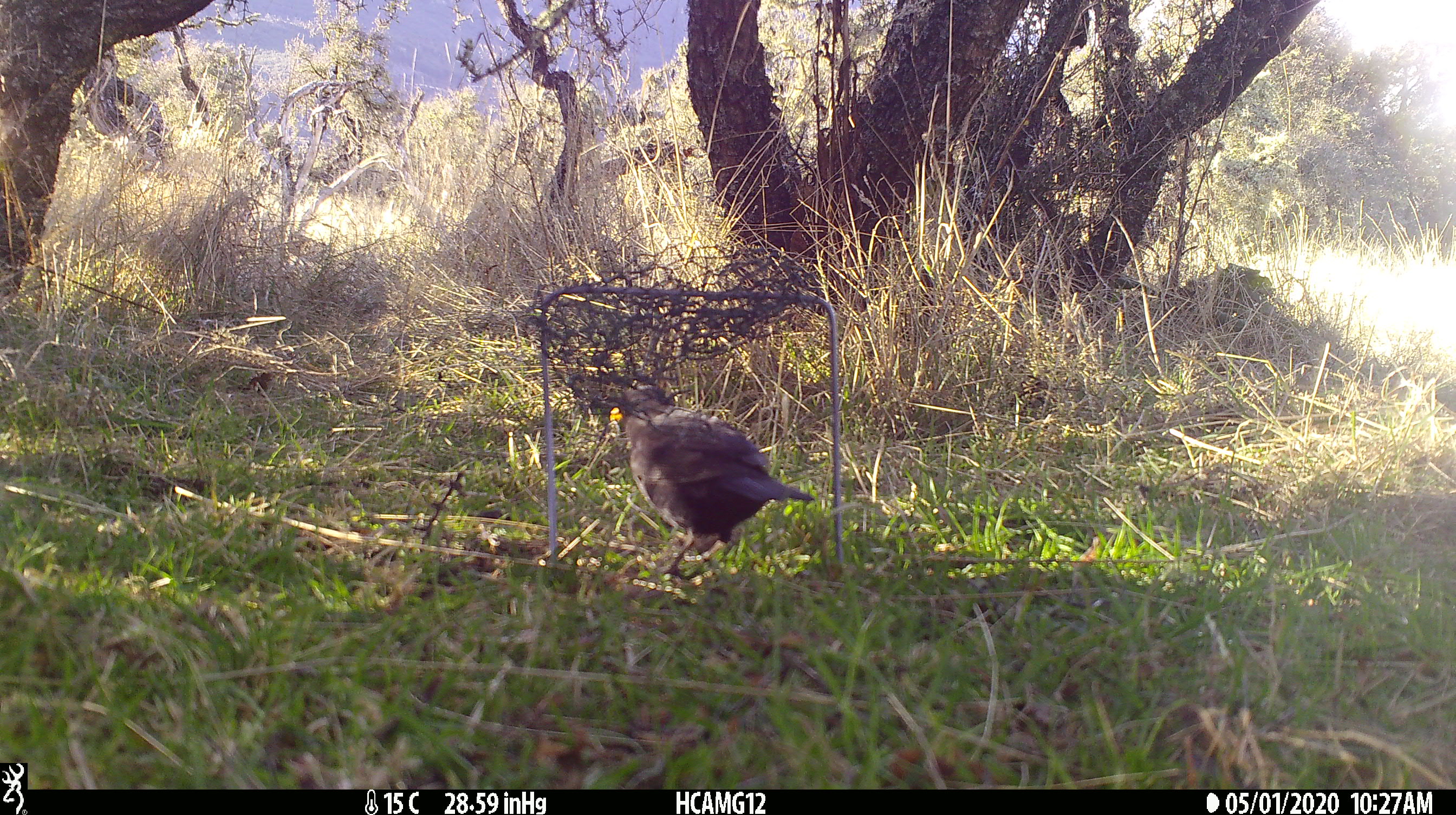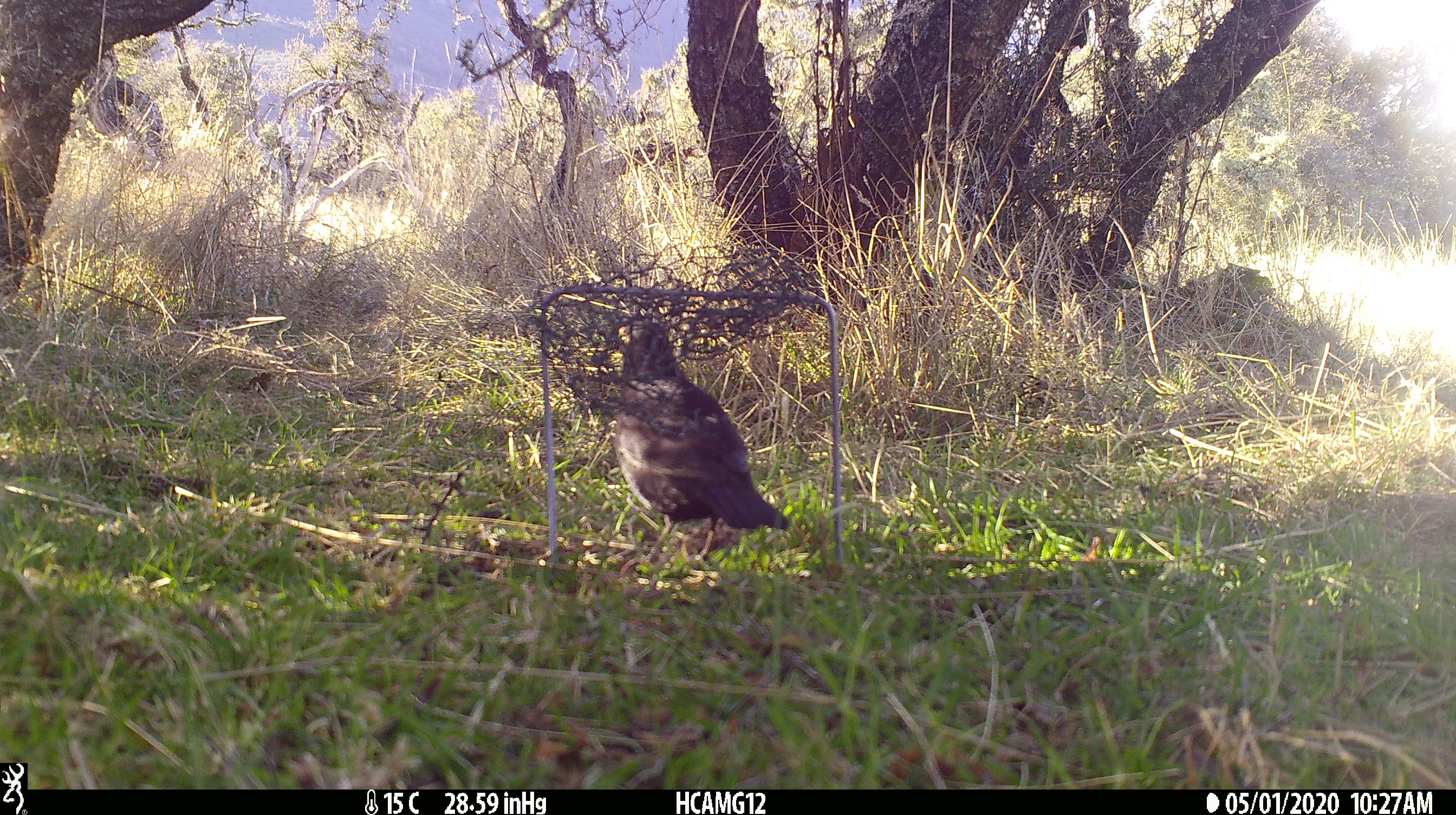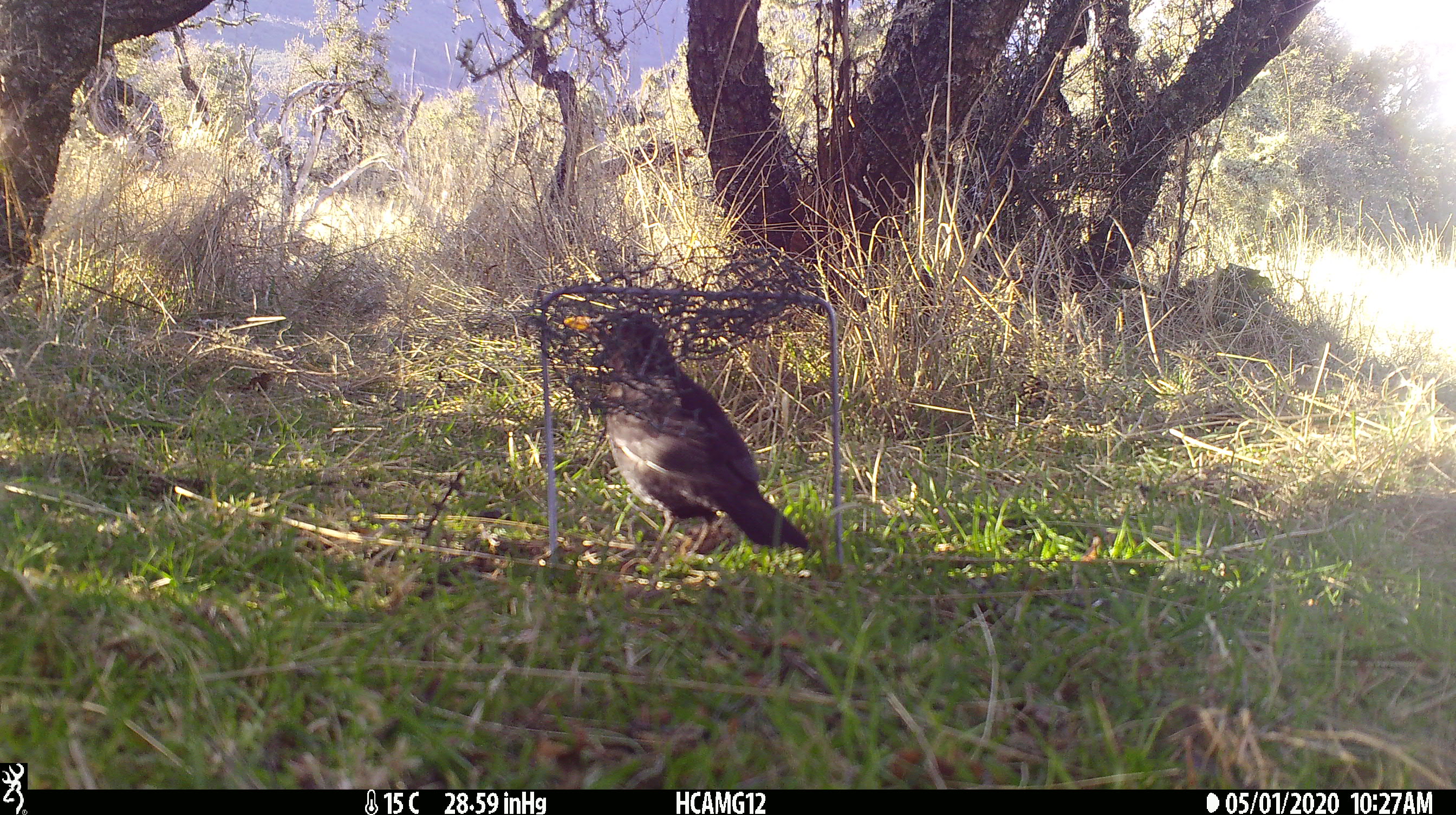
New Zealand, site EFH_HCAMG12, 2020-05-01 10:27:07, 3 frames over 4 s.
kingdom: Animalia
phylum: Chordata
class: Aves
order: Passeriformes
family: Turdidae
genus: Turdus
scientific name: Turdus merula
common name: eurasian blackbird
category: blackbird